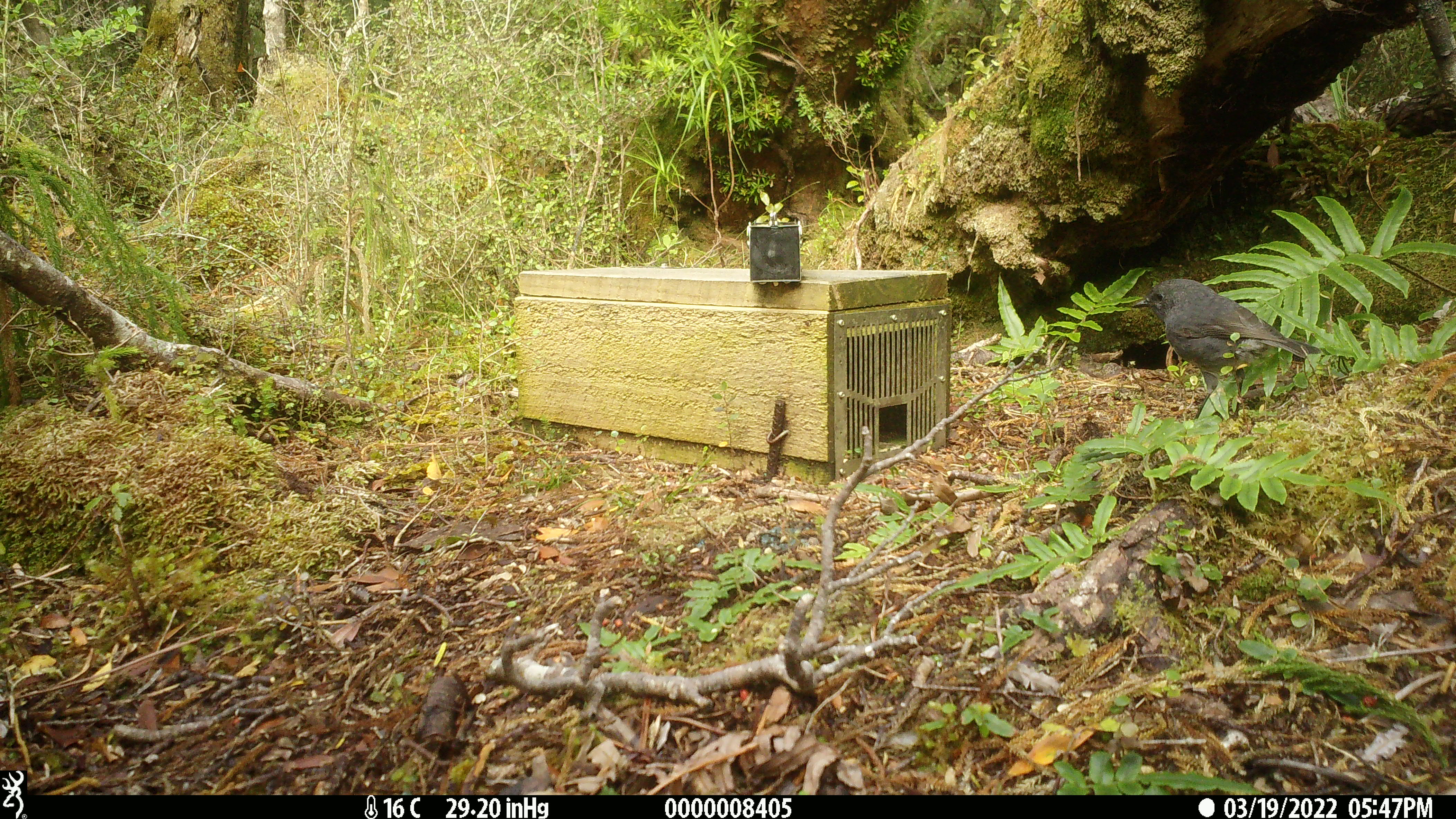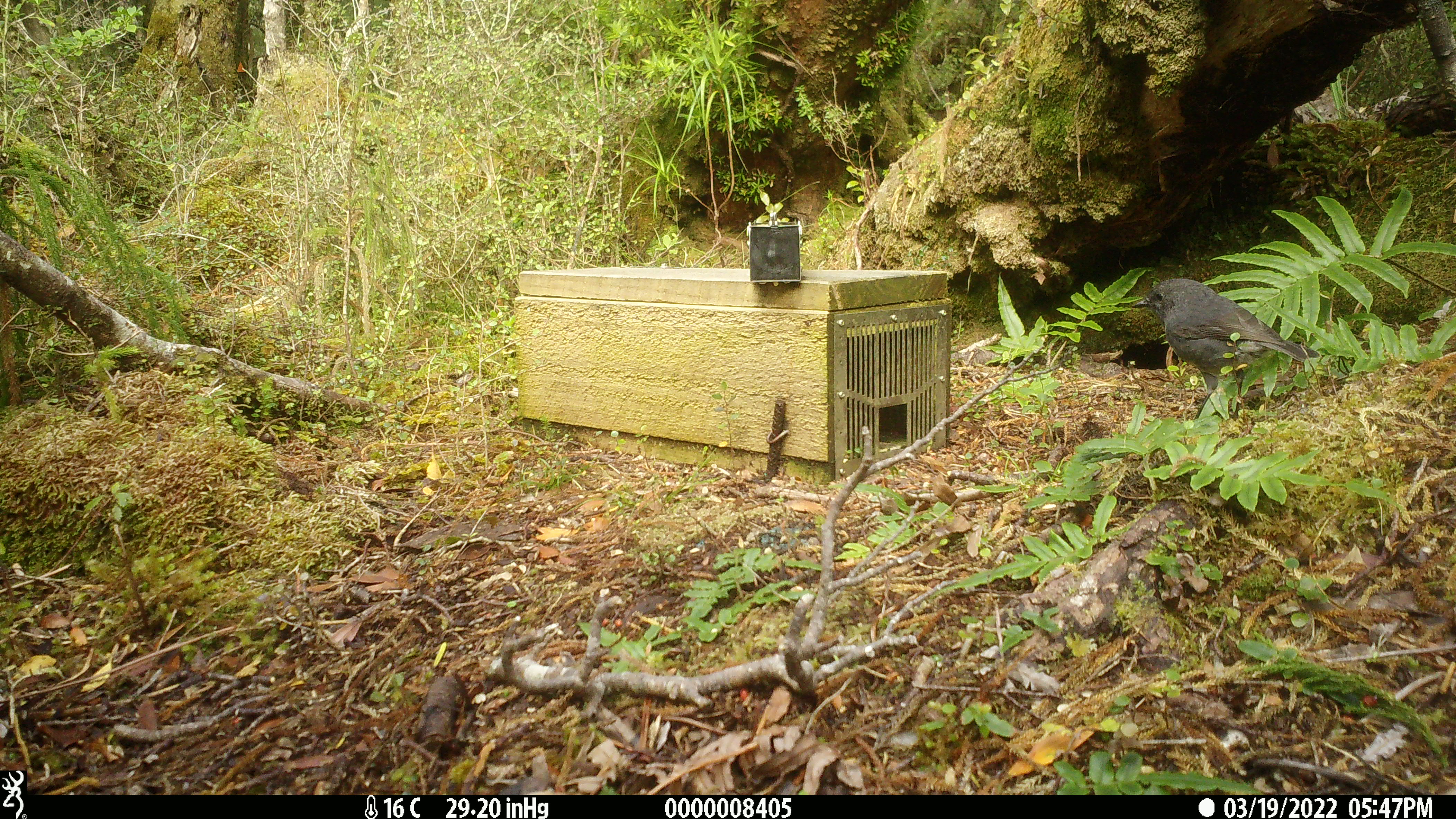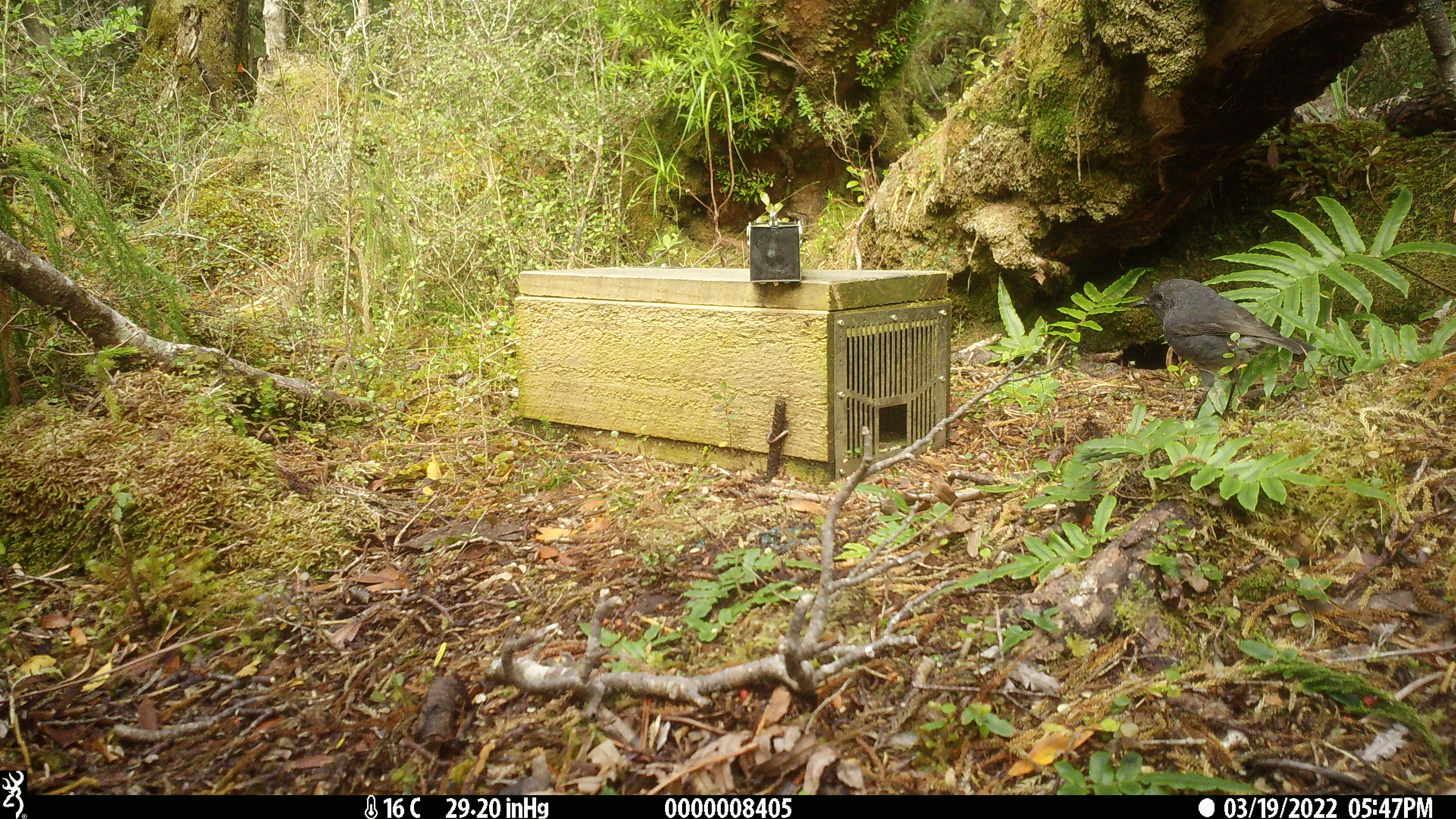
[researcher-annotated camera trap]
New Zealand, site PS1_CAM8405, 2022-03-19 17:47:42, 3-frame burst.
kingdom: Animalia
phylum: Chordata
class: Aves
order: Passeriformes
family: Petroicidae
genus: Petroica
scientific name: Petroica australis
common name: new zealand robin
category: robin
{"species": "robin (new zealand robin) (Petroica australis)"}